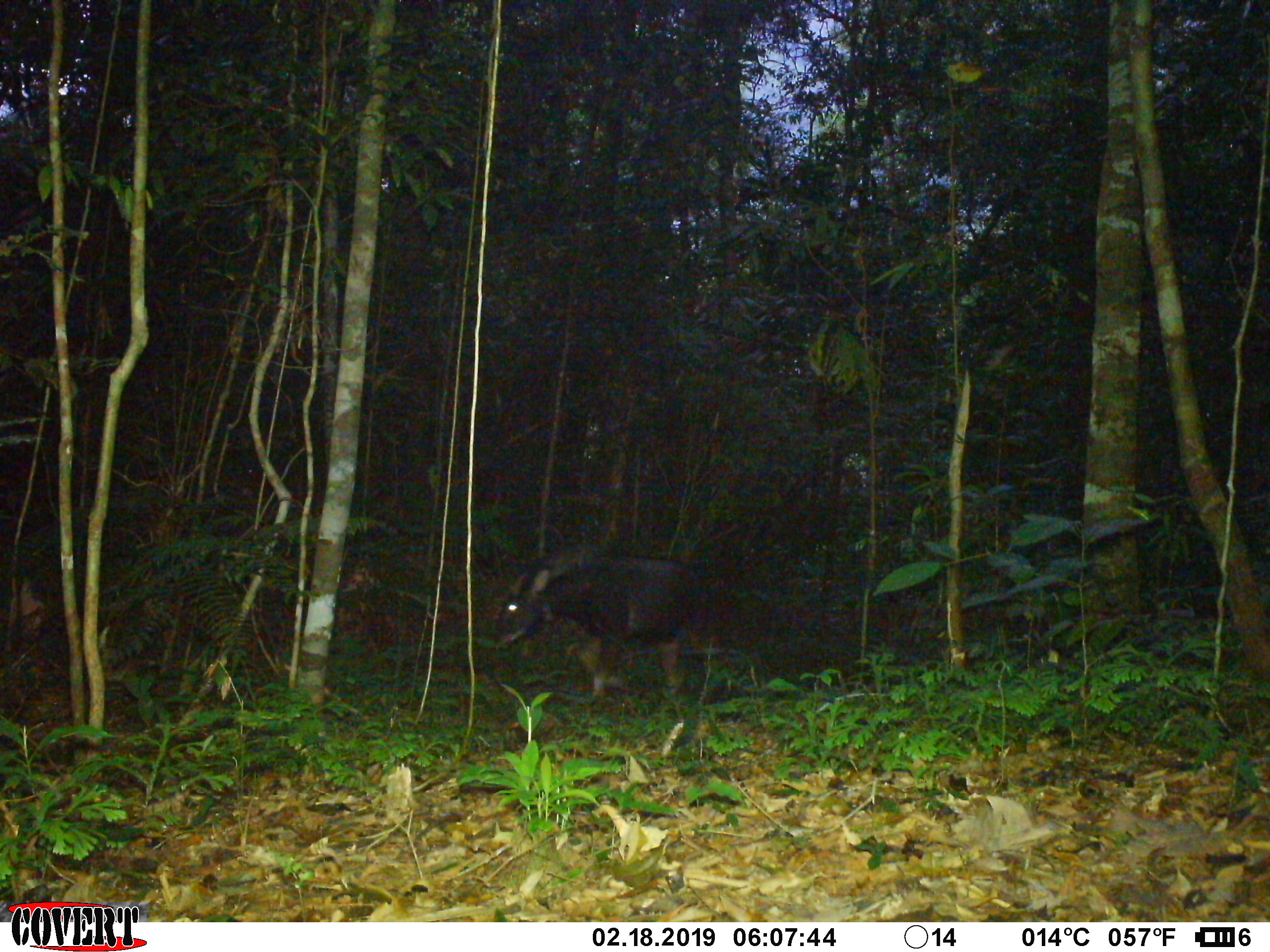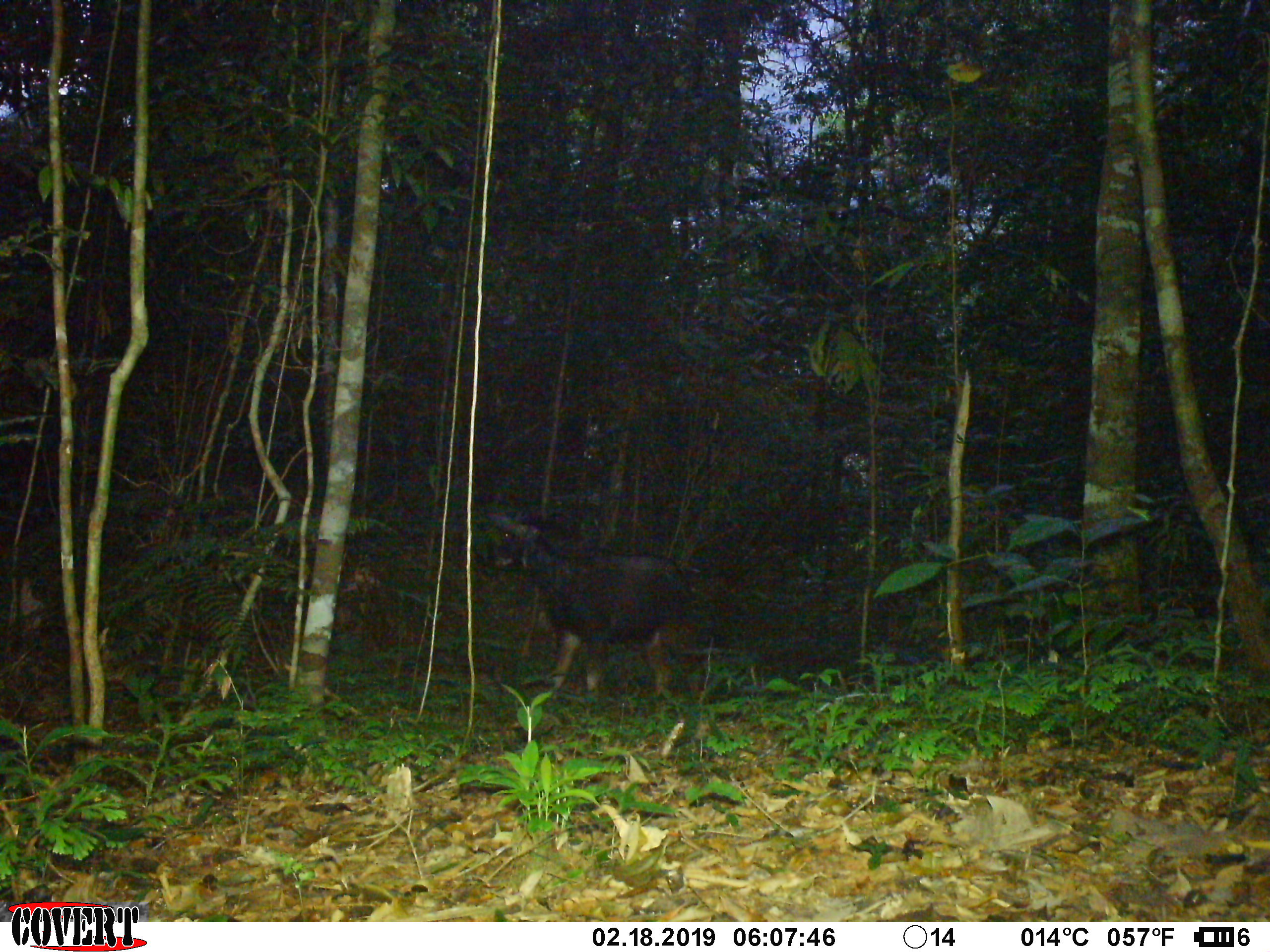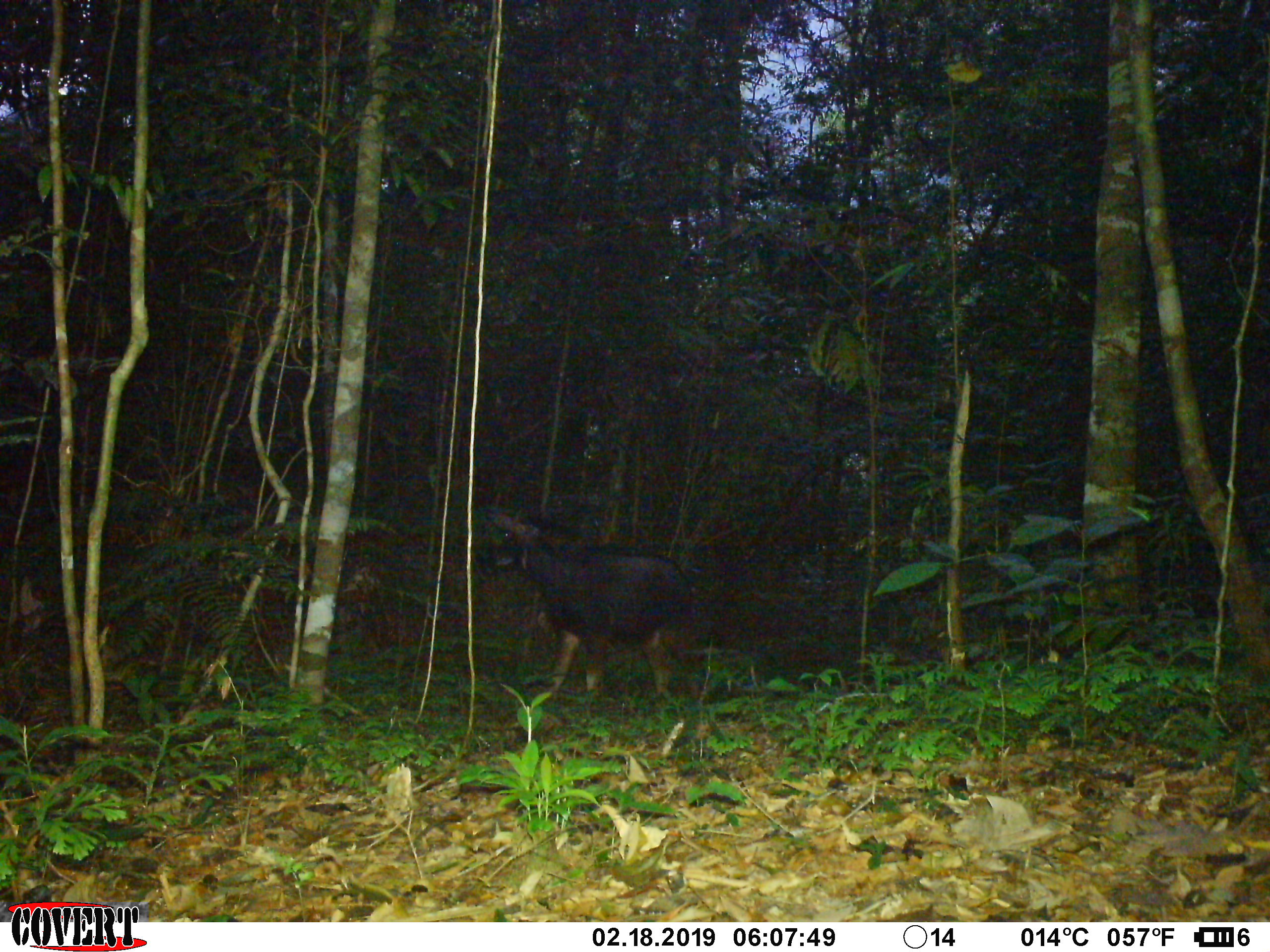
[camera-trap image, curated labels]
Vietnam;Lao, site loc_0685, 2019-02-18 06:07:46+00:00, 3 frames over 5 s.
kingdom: Animalia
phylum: Chordata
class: Mammalia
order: Artiodactyla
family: Bovidae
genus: Capricornis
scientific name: Capricornis sumatraensis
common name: chinese serow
Chinese serow (Capricornis sumatraensis). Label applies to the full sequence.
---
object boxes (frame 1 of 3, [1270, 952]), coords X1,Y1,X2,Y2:
chinese serow: 494,546,732,702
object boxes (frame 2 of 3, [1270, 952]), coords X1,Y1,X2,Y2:
chinese serow: 490,505,706,703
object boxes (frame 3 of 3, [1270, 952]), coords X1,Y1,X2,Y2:
chinese serow: 480,507,706,701